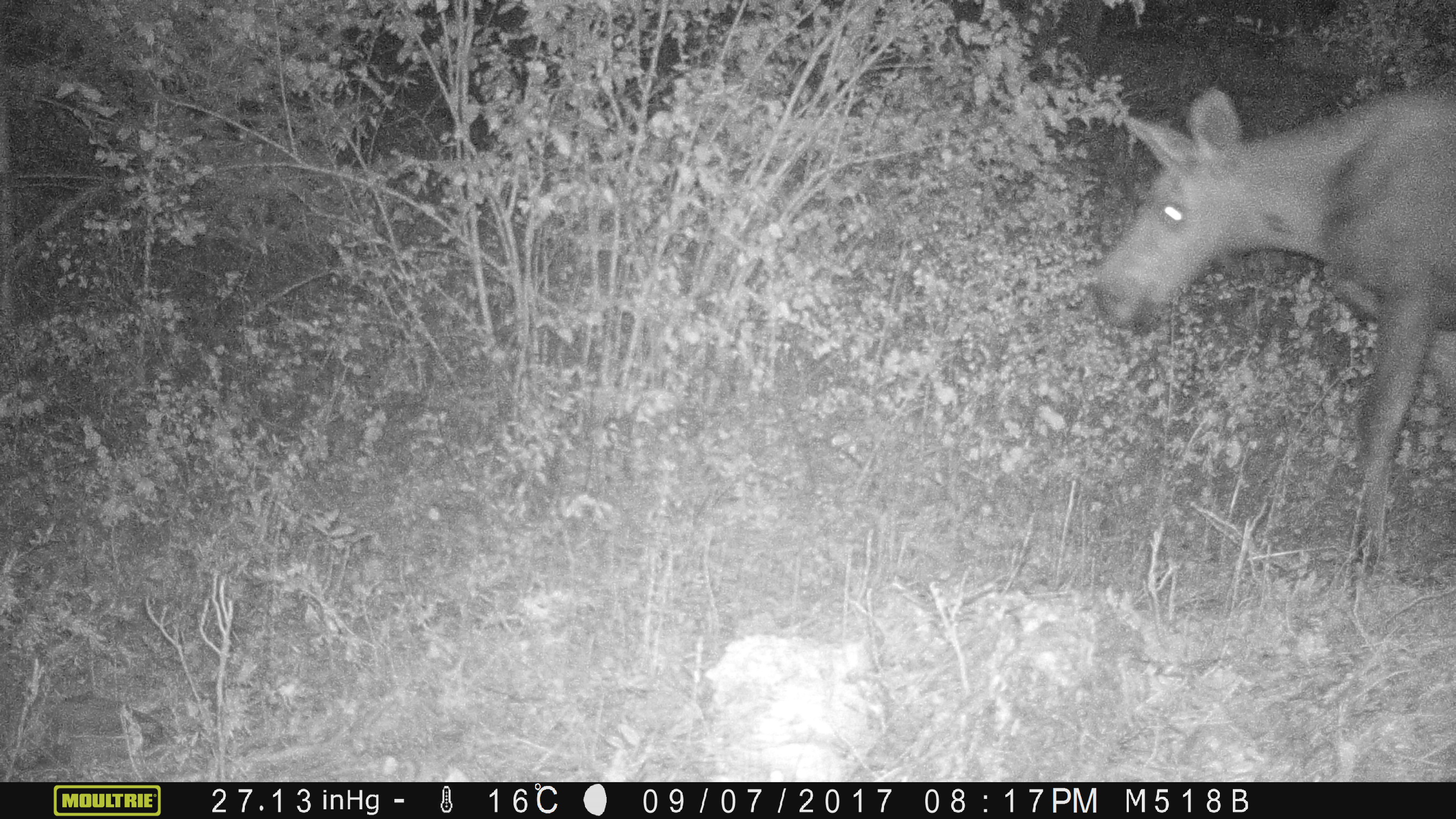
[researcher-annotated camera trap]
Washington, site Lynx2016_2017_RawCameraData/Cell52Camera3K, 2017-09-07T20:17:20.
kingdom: Animalia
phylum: Chordata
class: Mammalia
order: Artiodactyla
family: Cervidae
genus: Alces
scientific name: Alces alces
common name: moose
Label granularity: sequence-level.